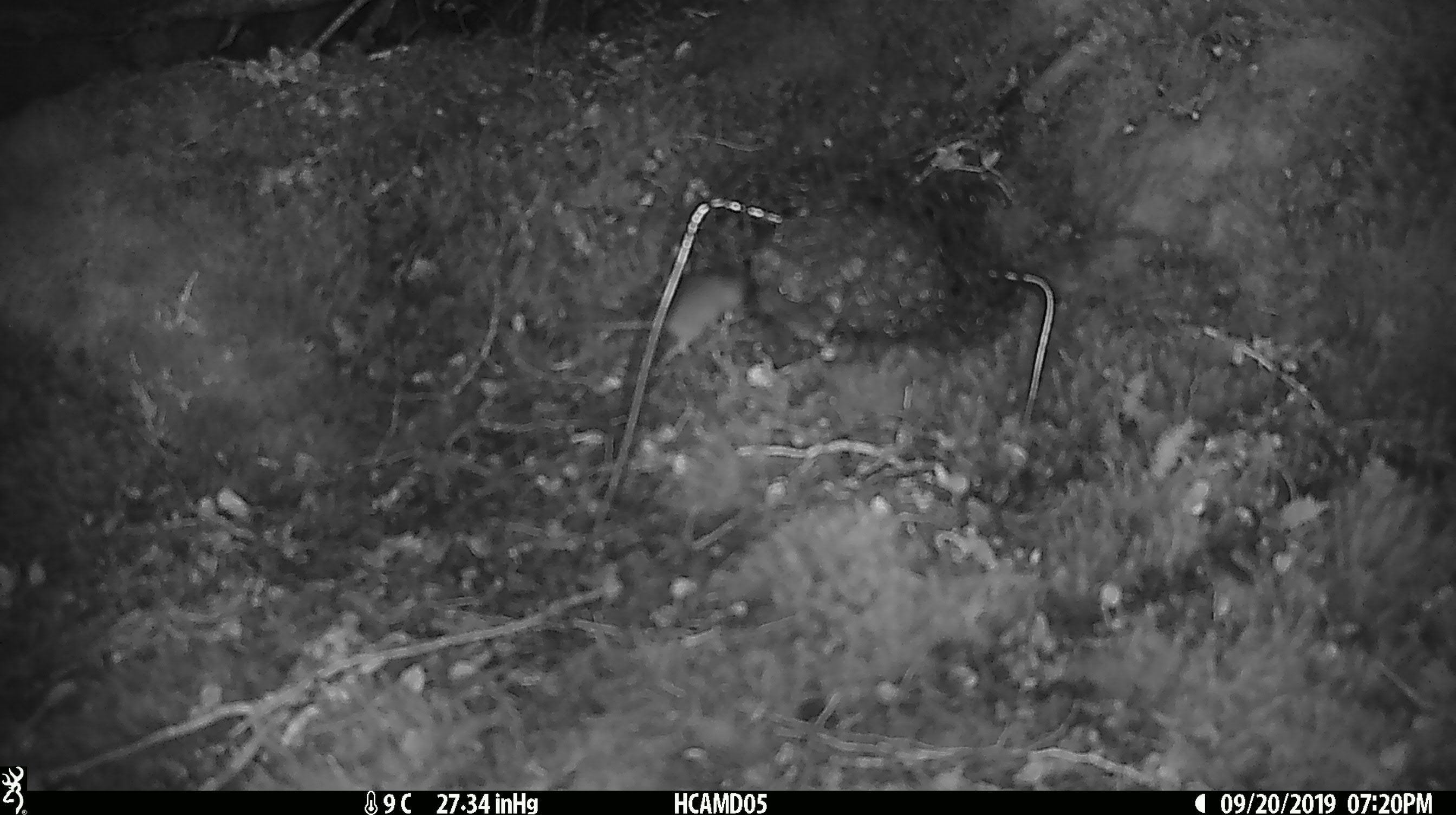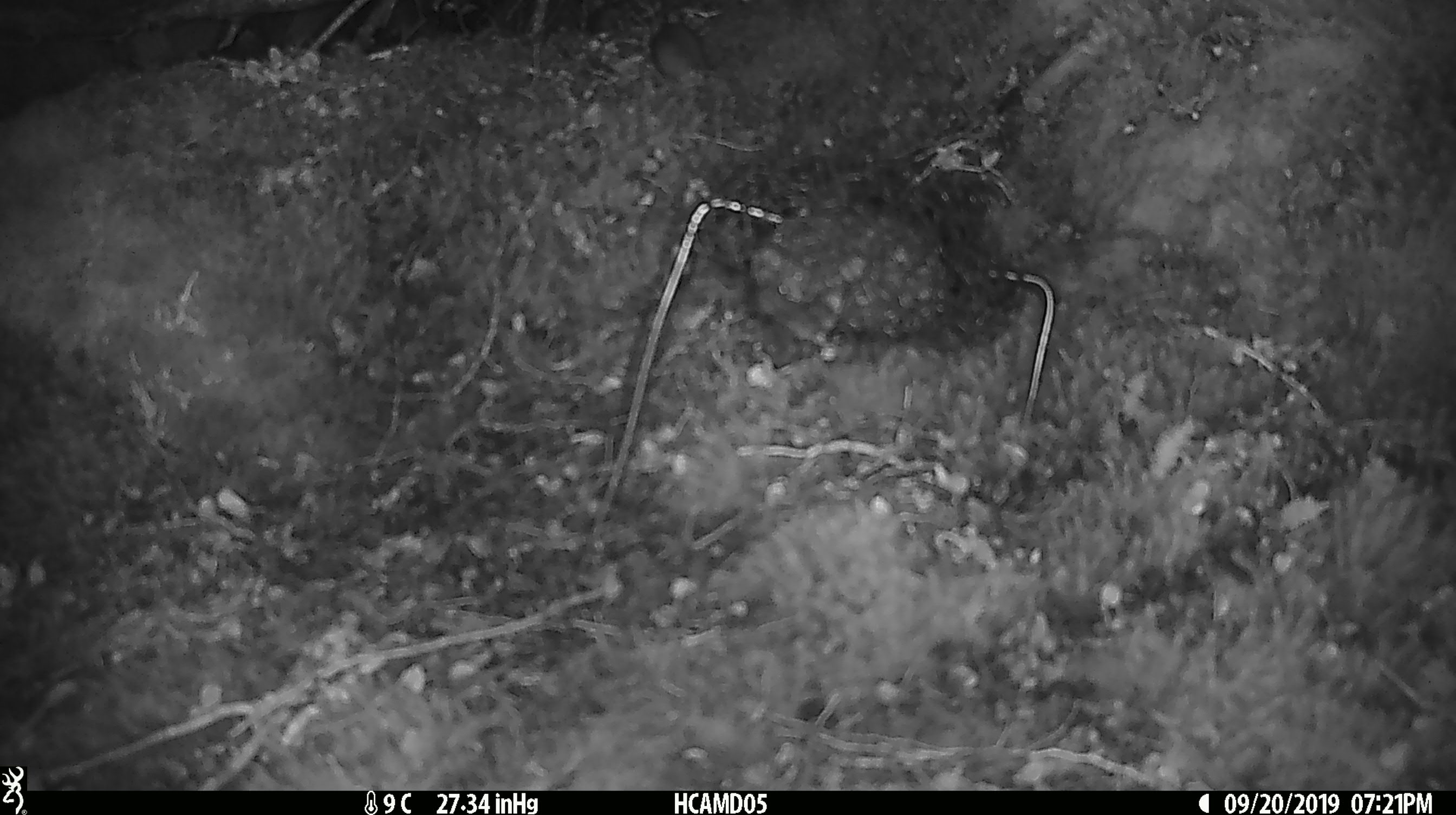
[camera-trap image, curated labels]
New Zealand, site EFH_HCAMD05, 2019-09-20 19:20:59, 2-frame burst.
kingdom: Animalia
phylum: Chordata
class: Mammalia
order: Rodentia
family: Muridae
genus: Mus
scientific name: Mus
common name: mouse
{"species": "mouse (Mus)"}